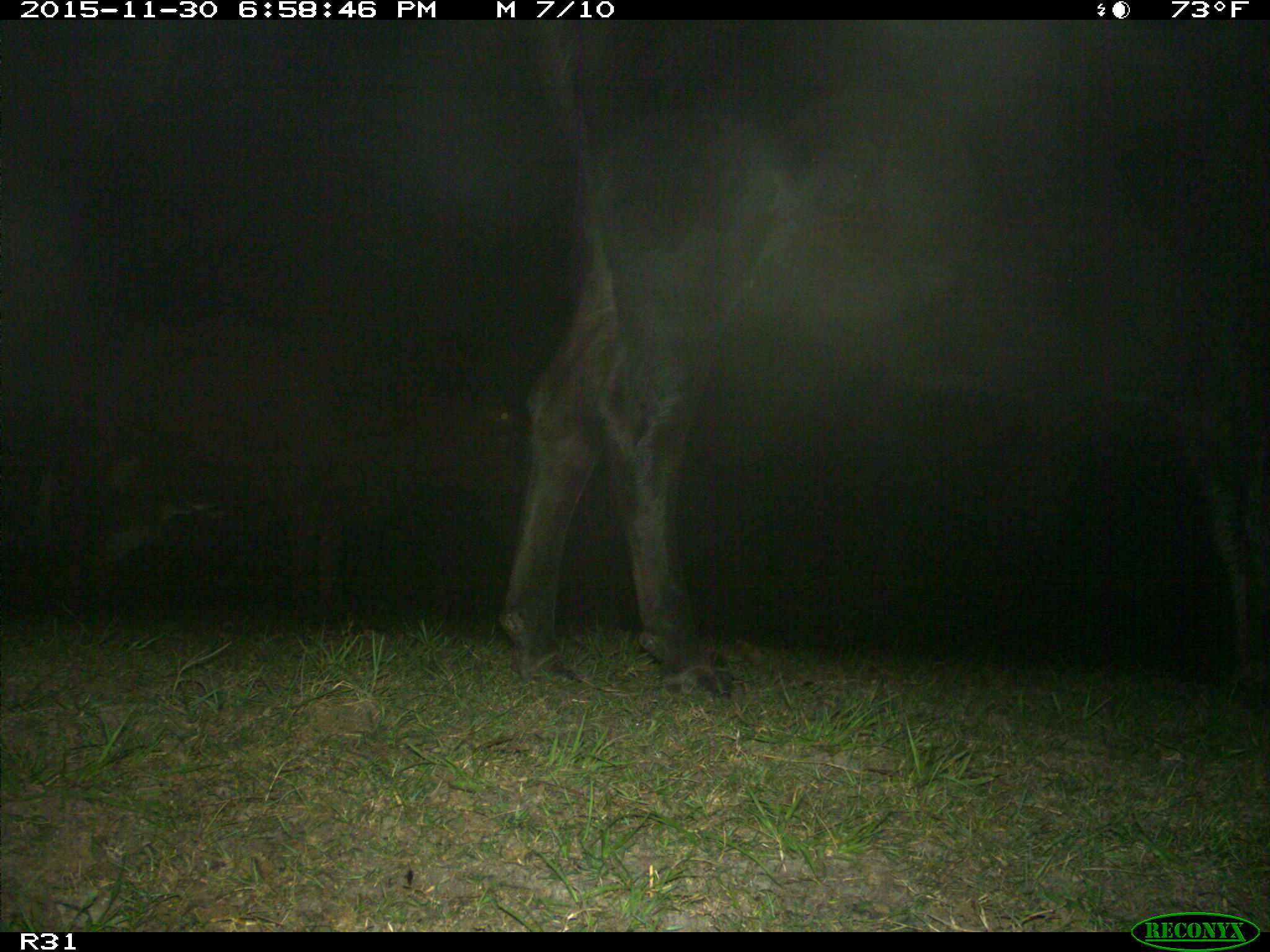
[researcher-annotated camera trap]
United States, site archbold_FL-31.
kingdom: Animalia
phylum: Chordata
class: Mammalia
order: Artiodactyla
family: Bovidae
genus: Bos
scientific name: Bos taurus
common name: domestic cow